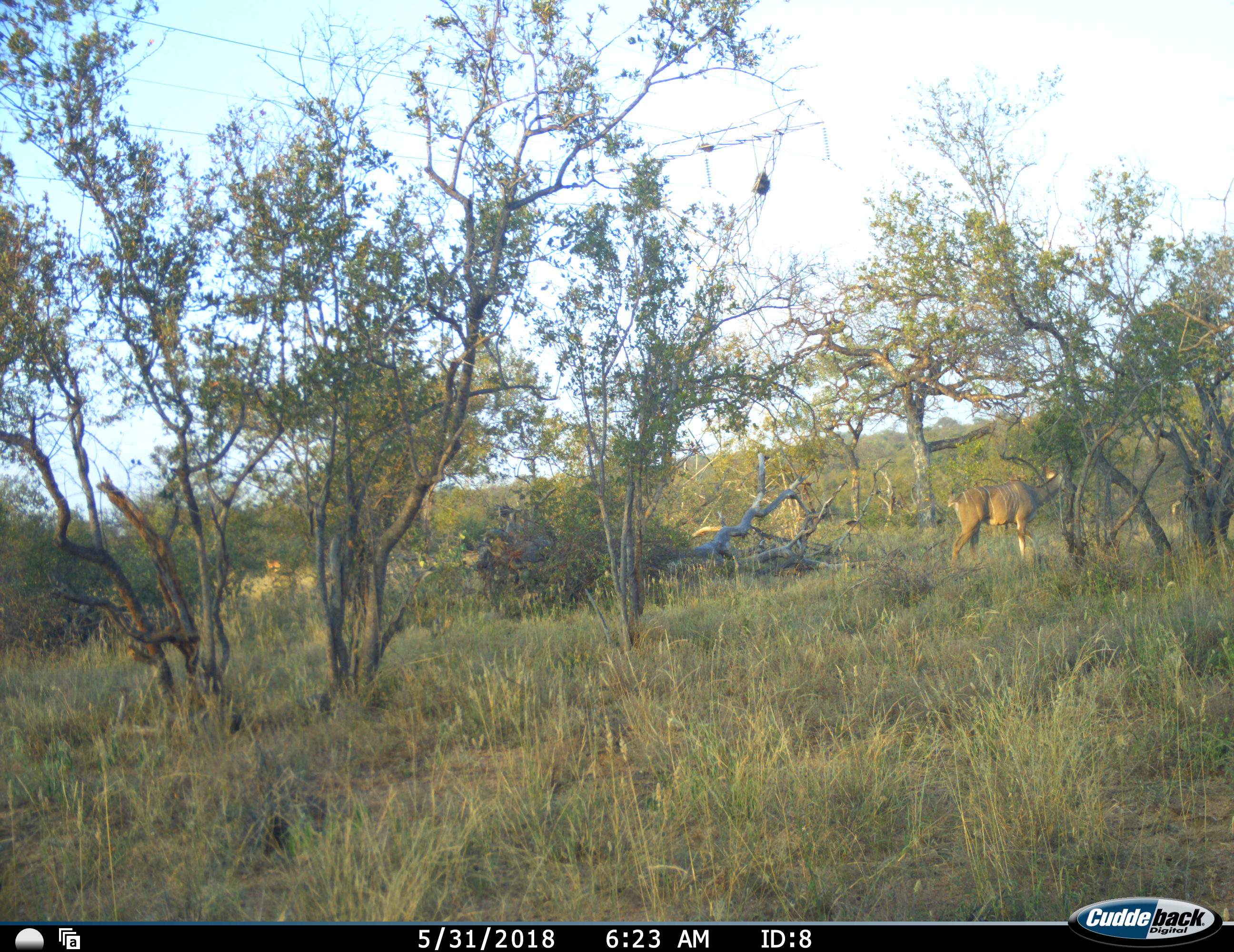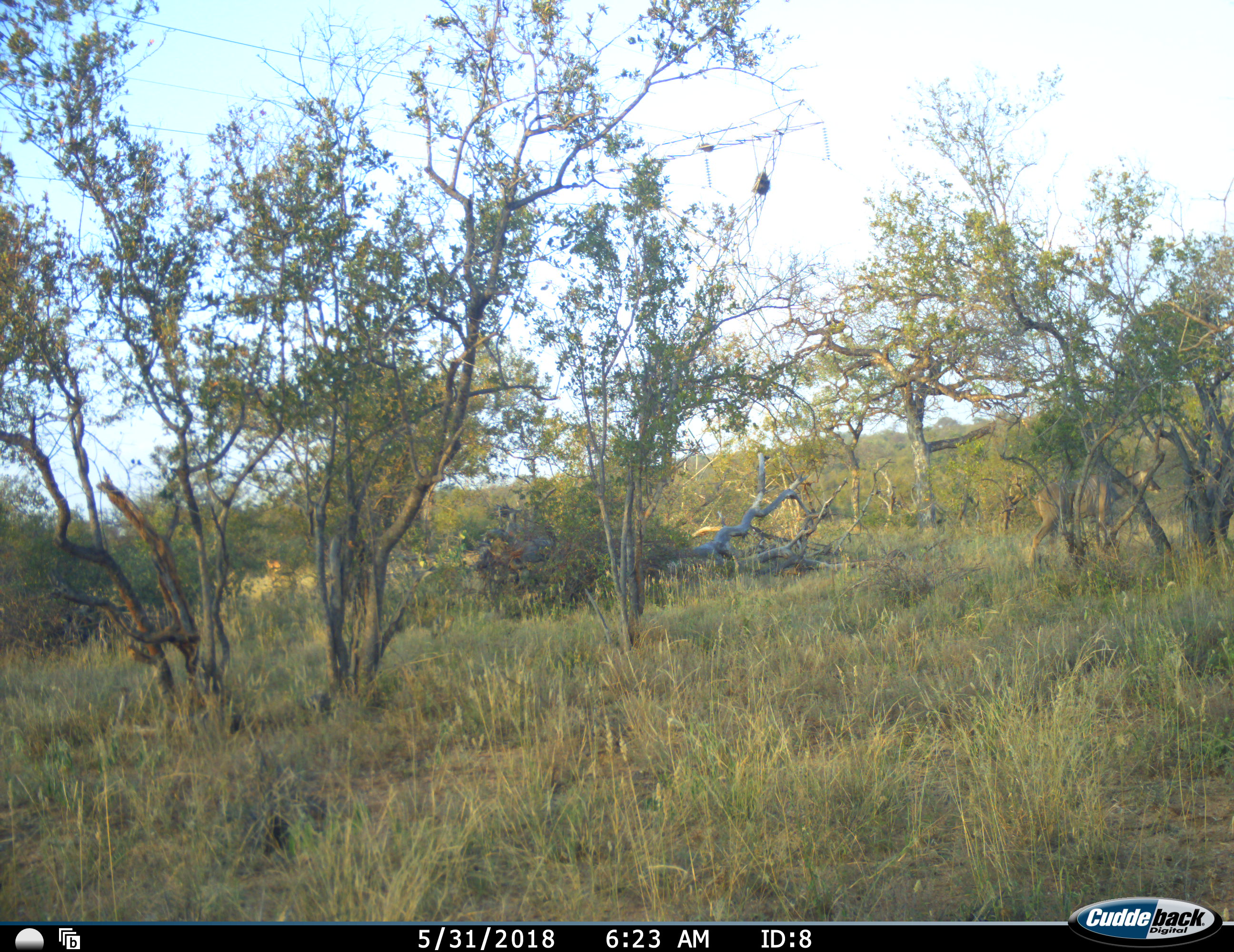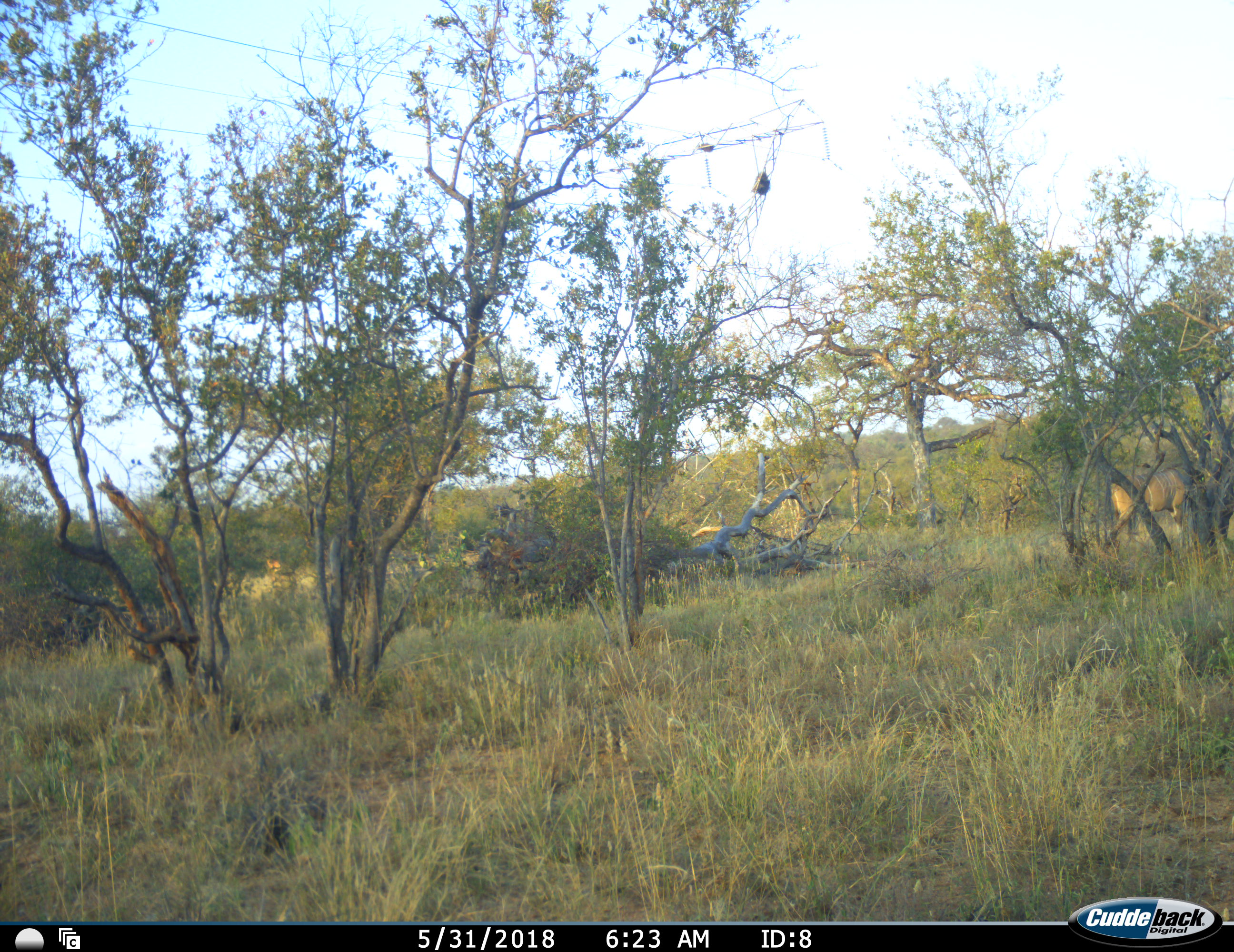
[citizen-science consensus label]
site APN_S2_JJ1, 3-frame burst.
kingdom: Animalia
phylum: Chordata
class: Mammalia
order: Artiodactyla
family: Bovidae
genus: Tragelaphus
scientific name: Tragelaphus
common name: kudu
Kudu (Tragelaphus), count 1. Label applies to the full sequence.